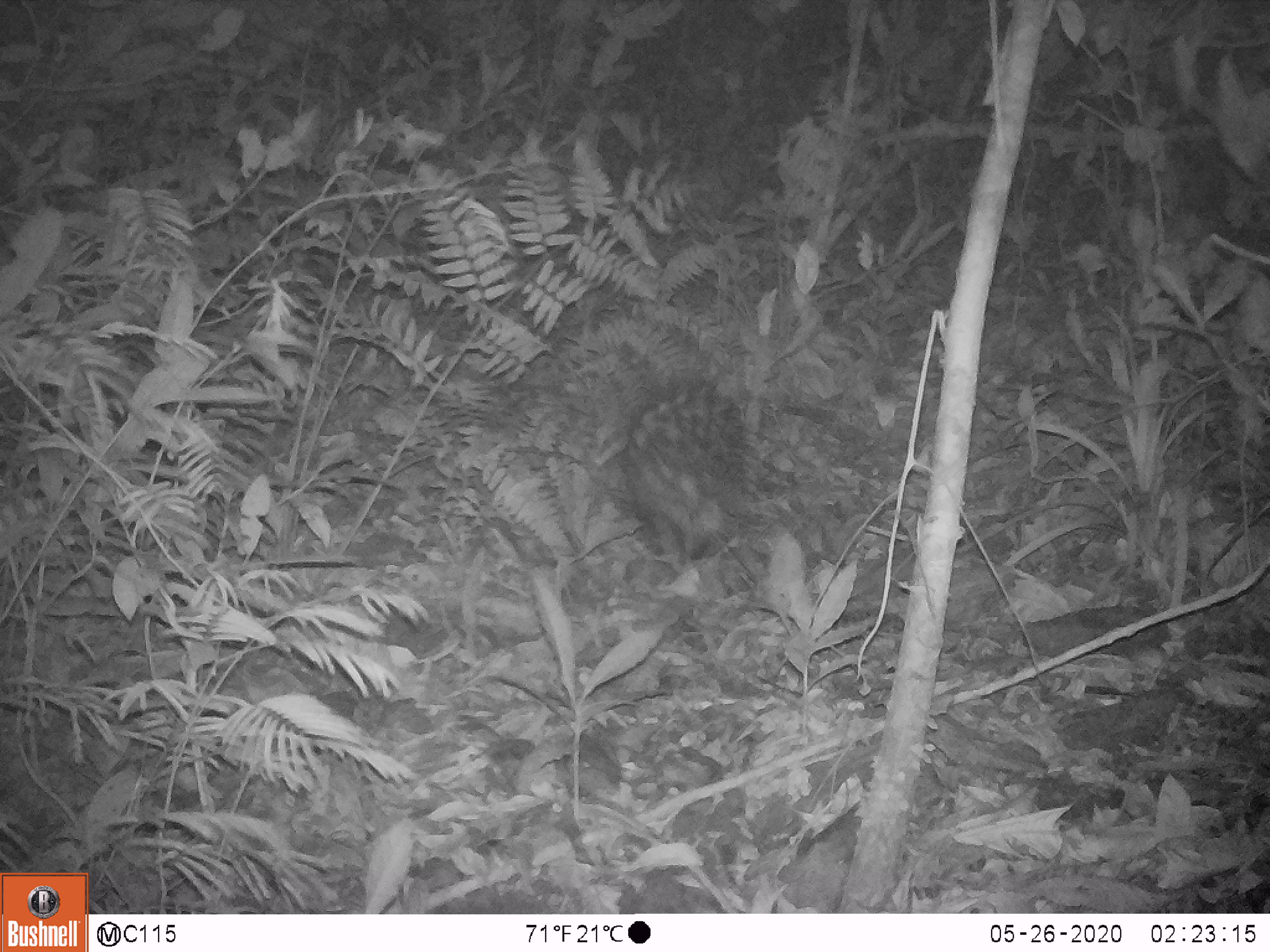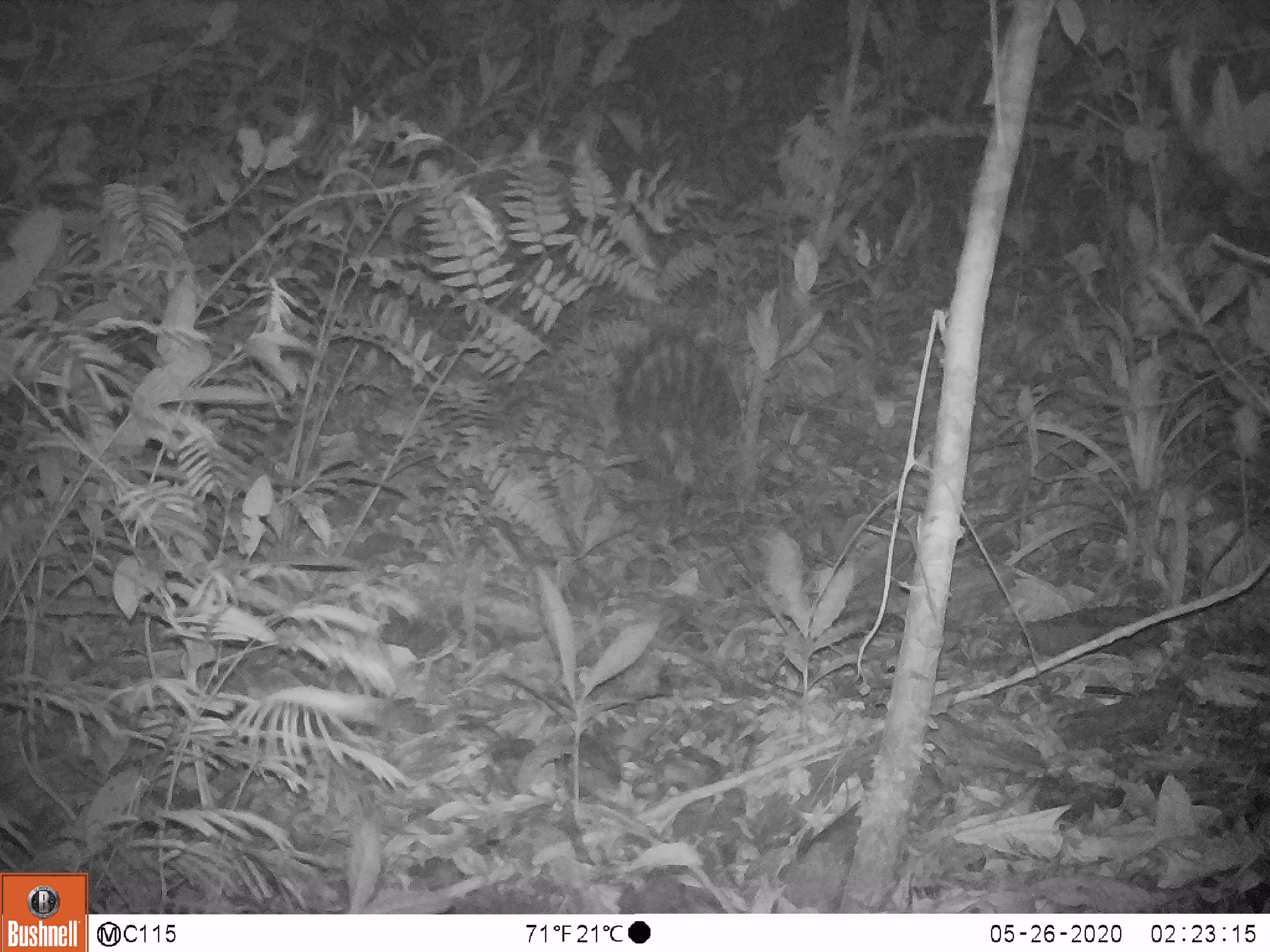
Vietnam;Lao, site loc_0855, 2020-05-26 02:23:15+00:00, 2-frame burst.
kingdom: Animalia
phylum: Chordata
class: Mammalia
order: Rodentia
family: Hystricidae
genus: Hystrix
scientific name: Hystrix brachyura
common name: malayan porcupine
Malayan porcupine (Hystrix brachyura). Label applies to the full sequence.